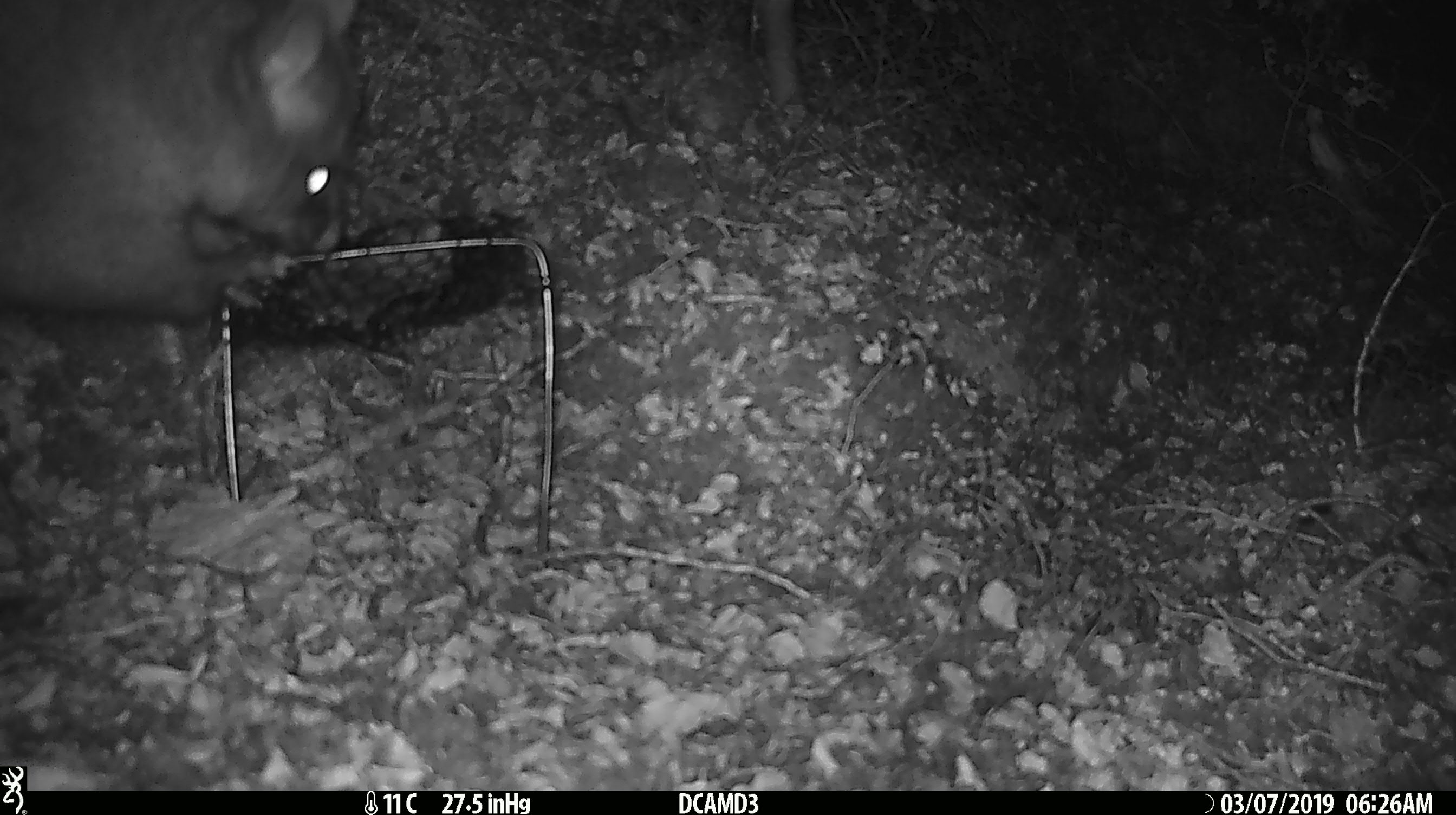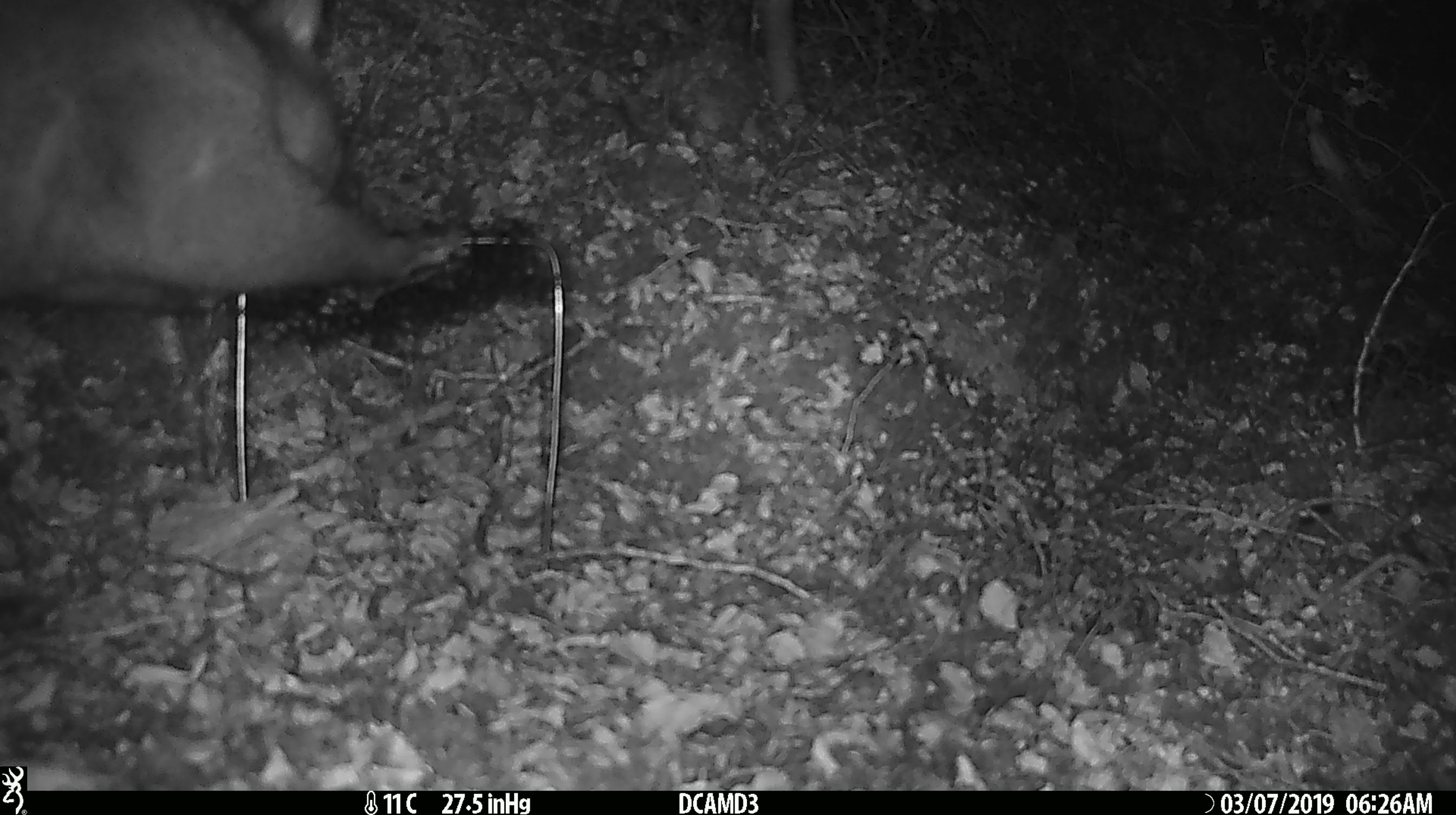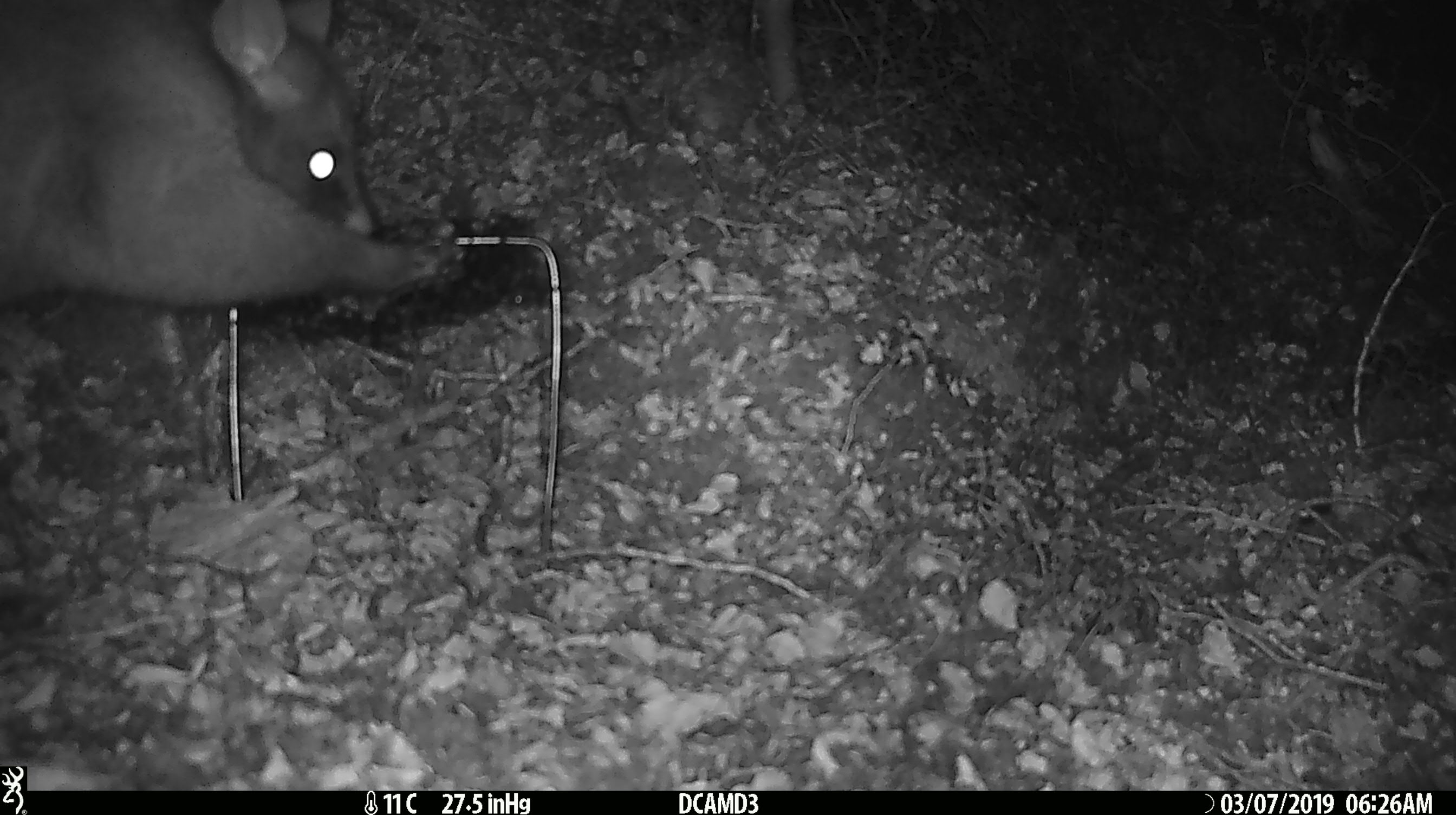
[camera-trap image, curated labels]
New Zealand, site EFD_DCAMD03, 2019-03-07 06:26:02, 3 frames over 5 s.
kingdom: Animalia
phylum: Chordata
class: Mammalia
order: Diprotodontia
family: Phalangeridae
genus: Trichosurus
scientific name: Trichosurus vulpecula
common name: common brushtail possum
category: possum